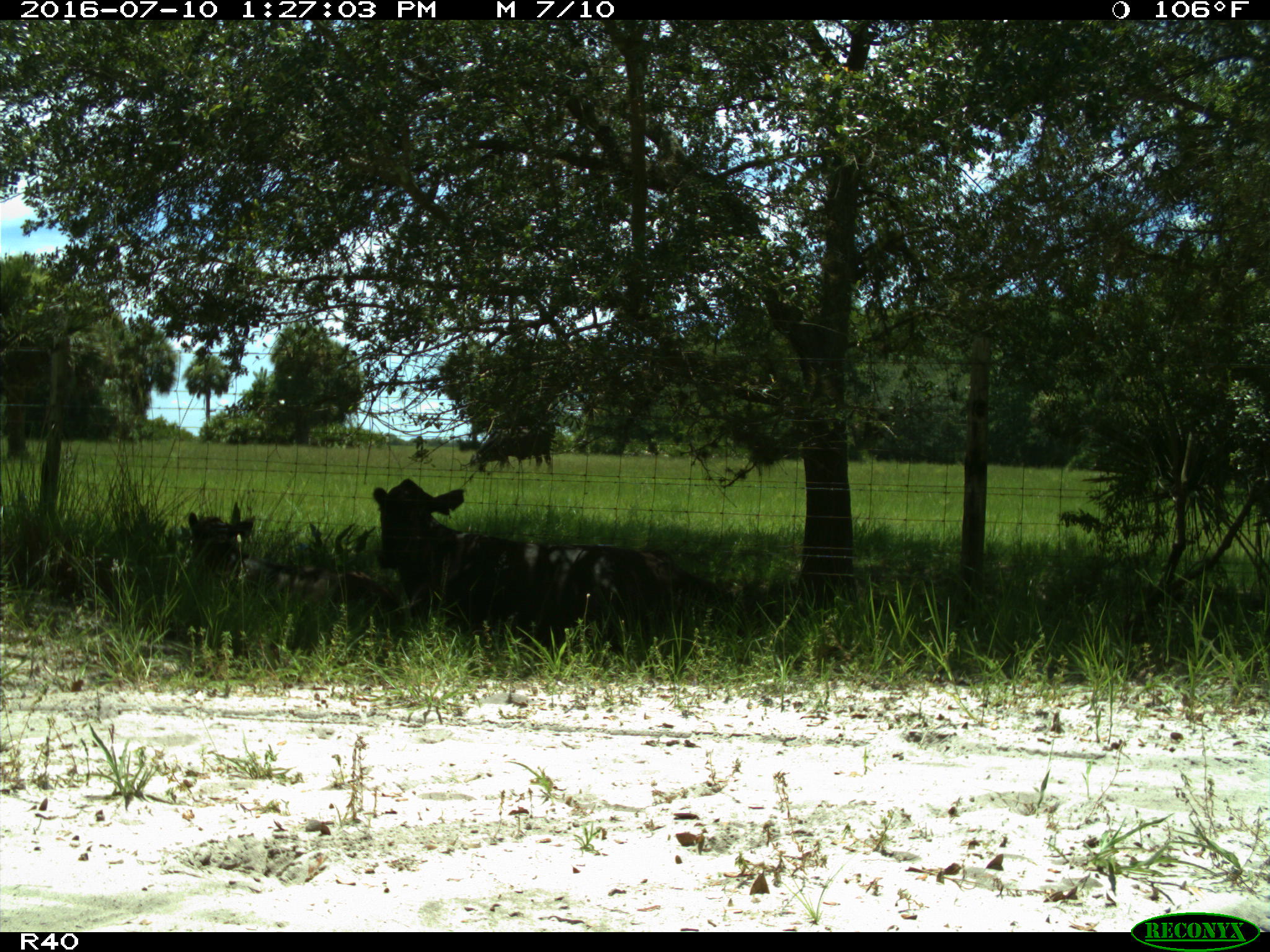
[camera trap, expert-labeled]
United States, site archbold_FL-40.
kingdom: Animalia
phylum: Chordata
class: Mammalia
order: Artiodactyla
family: Bovidae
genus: Bos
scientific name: Bos taurus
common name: domestic cow